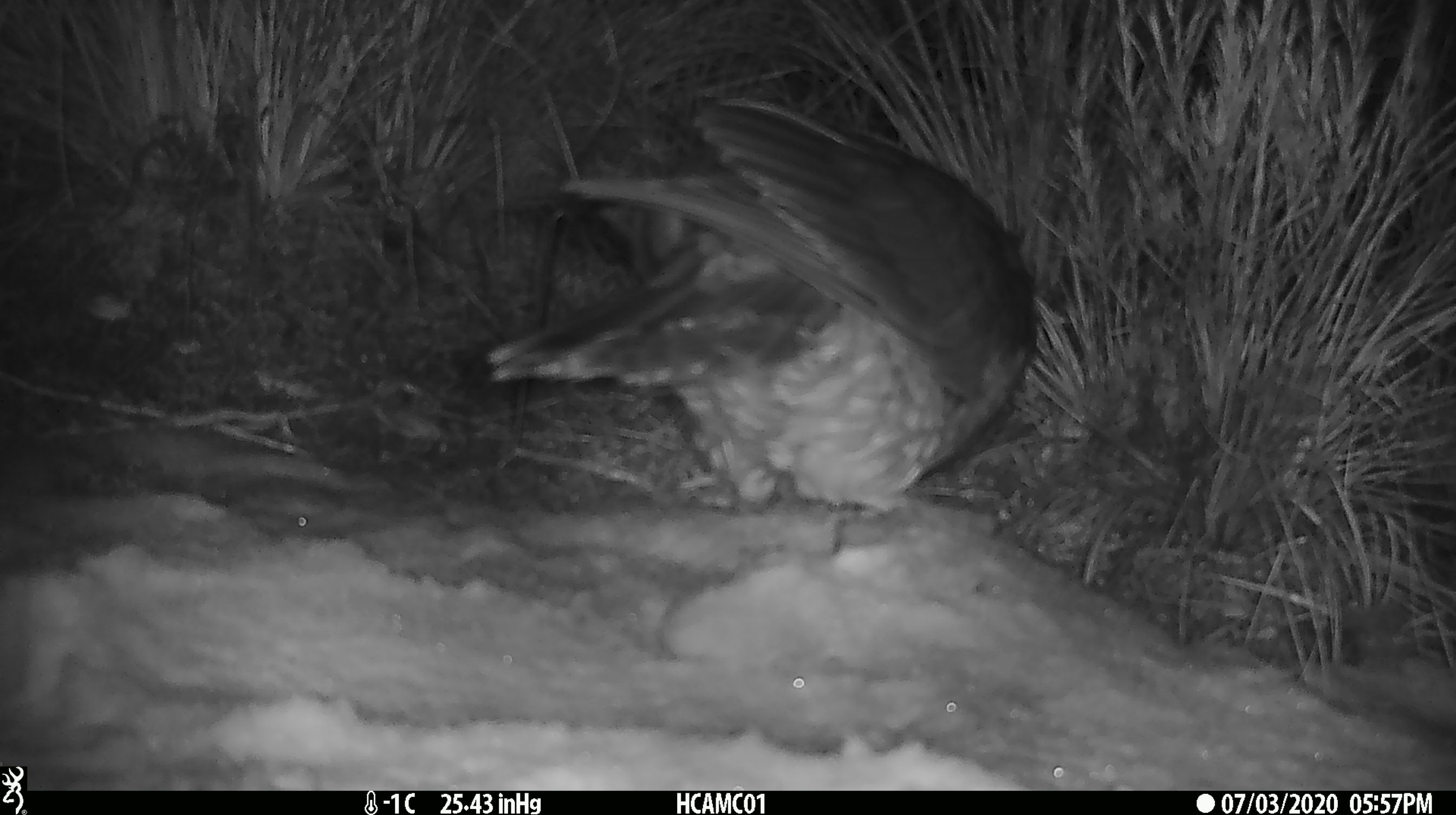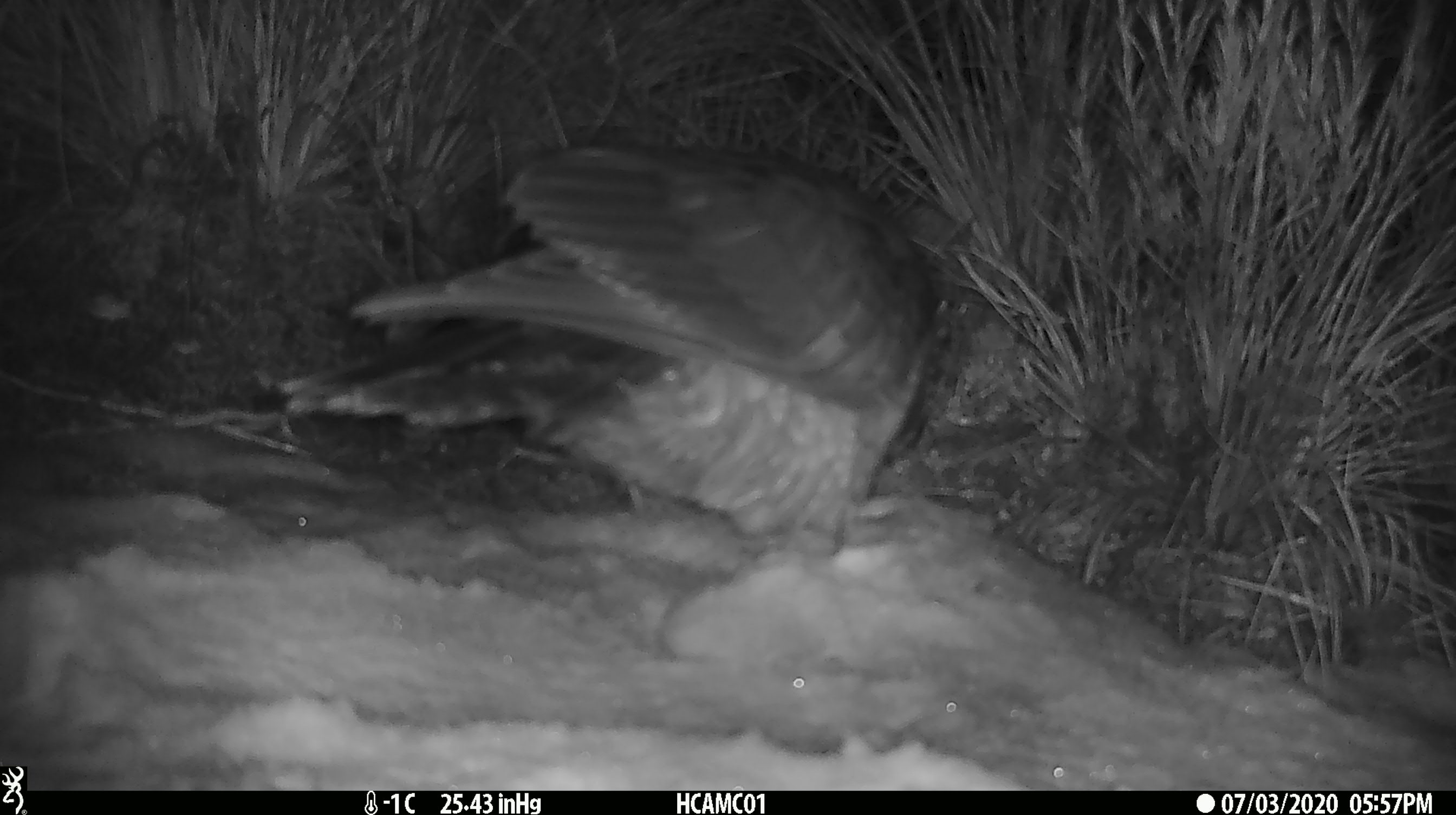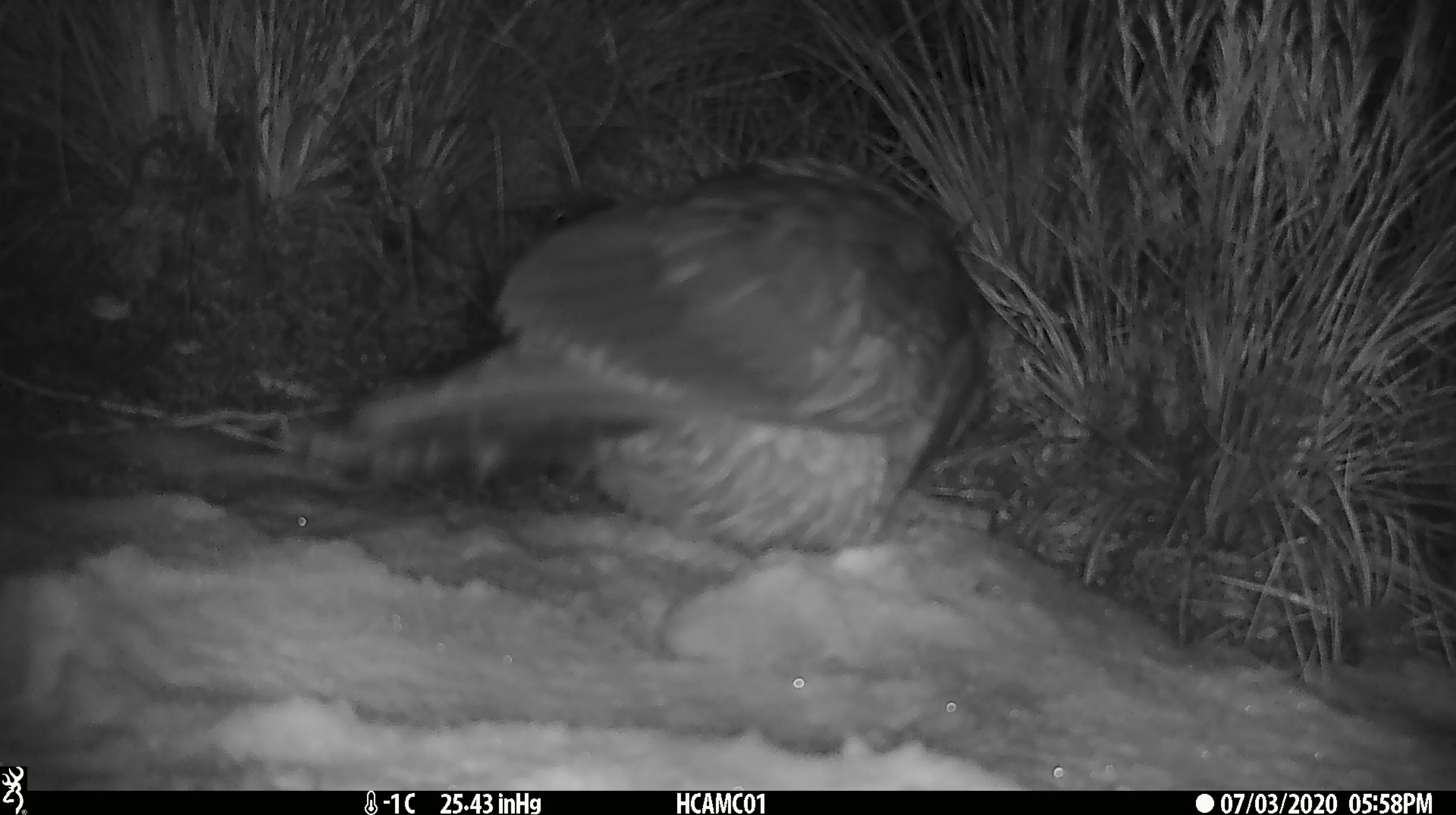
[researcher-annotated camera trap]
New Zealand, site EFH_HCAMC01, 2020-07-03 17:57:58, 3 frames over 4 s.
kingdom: Animalia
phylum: Chordata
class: Aves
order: Psittaciformes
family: Strigopidae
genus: Nestor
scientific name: Nestor notabilis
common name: kea